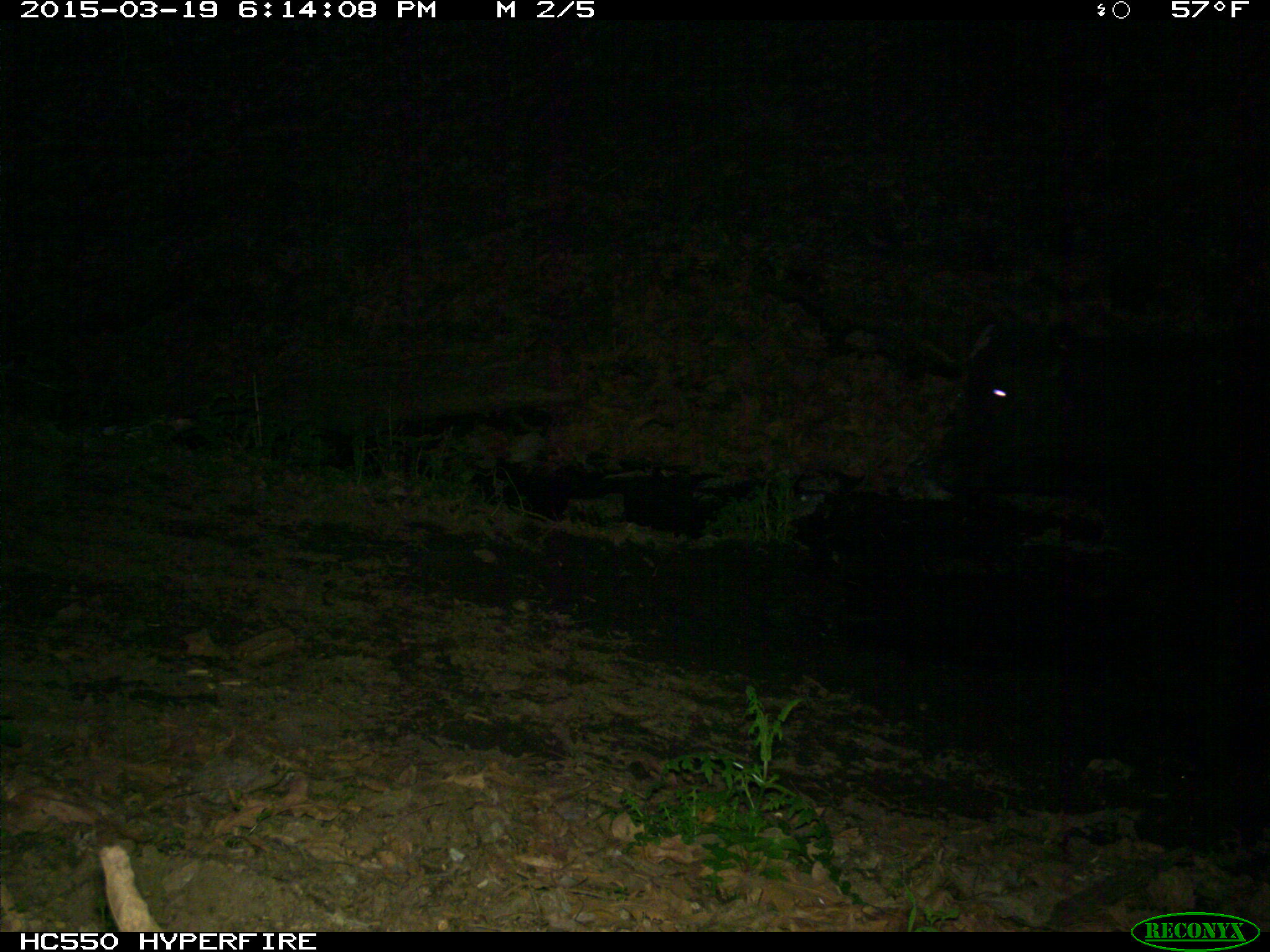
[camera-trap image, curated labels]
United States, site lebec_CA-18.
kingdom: Animalia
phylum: Chordata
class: Mammalia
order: Artiodactyla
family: Bovidae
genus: Bos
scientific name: Bos taurus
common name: domestic cow